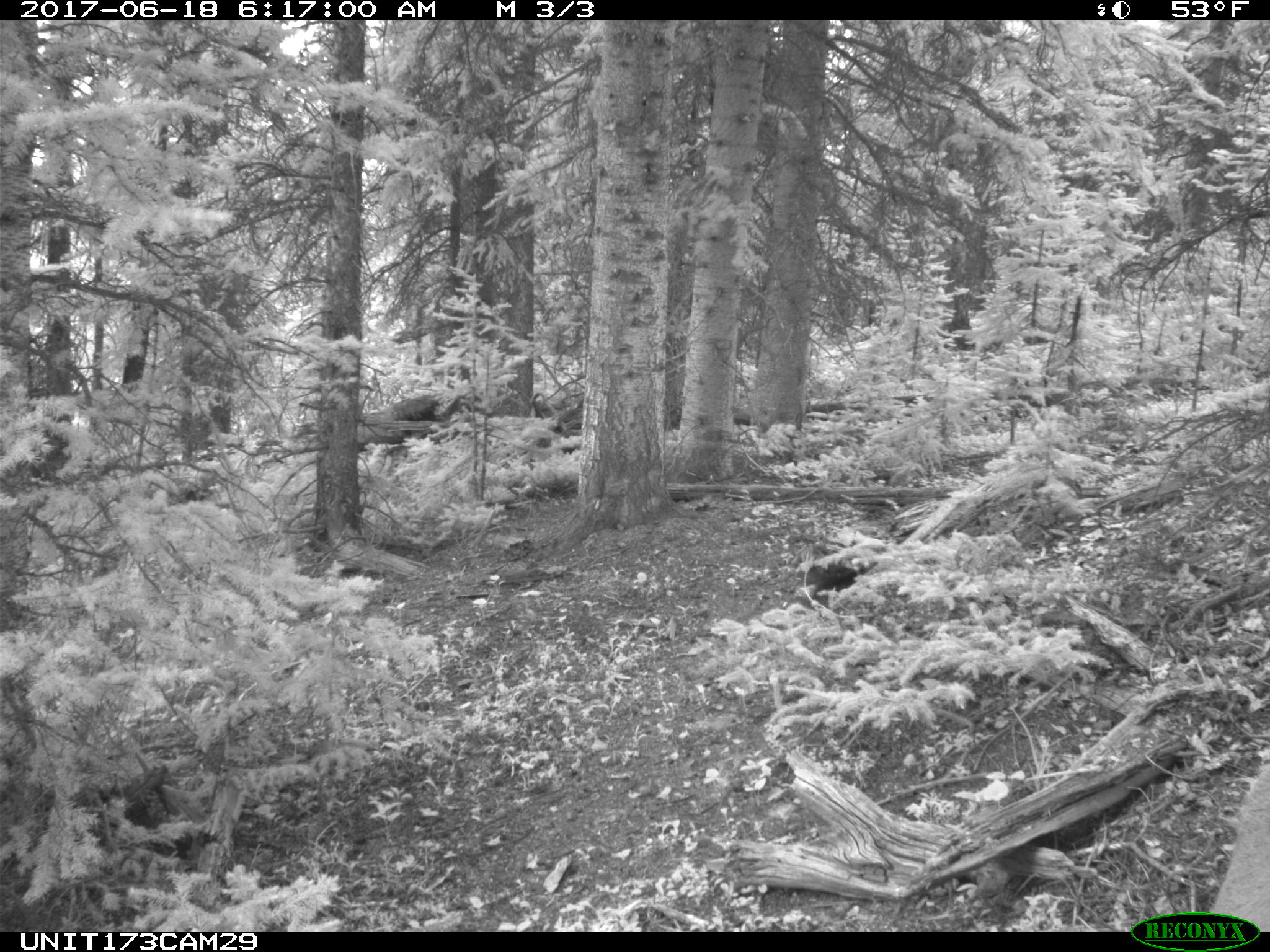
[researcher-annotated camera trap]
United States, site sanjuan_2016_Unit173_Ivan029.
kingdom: Animalia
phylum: Chordata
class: Mammalia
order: Artiodactyla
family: Cervidae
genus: Cervus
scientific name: Cervus elaphus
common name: red deer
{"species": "Cervus elaphus (red deer)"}